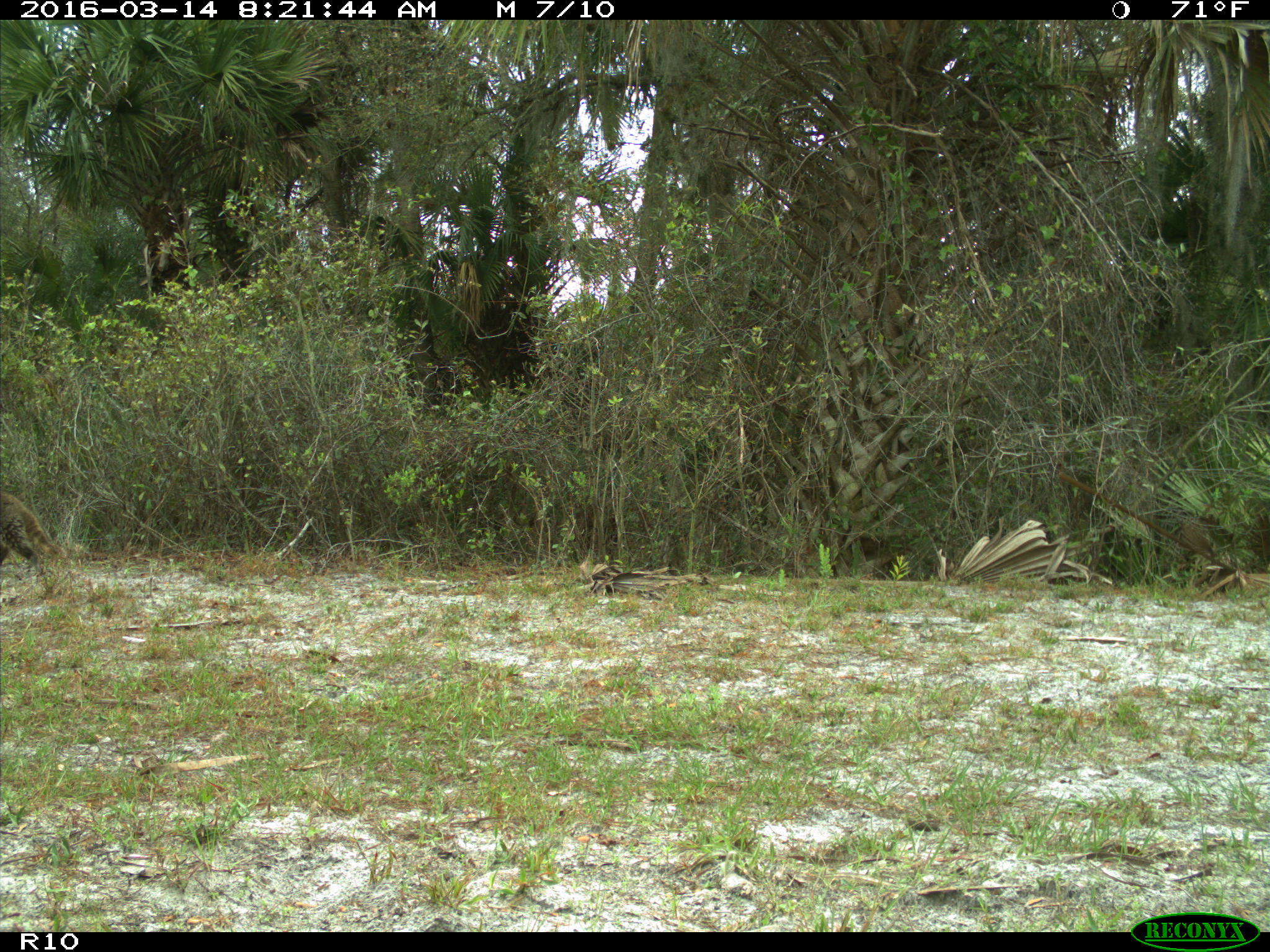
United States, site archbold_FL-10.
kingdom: Animalia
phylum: Chordata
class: Mammalia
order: Carnivora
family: Procyonidae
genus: Procyon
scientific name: Procyon lotor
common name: common raccoon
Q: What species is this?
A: Procyon lotor (common raccoon).